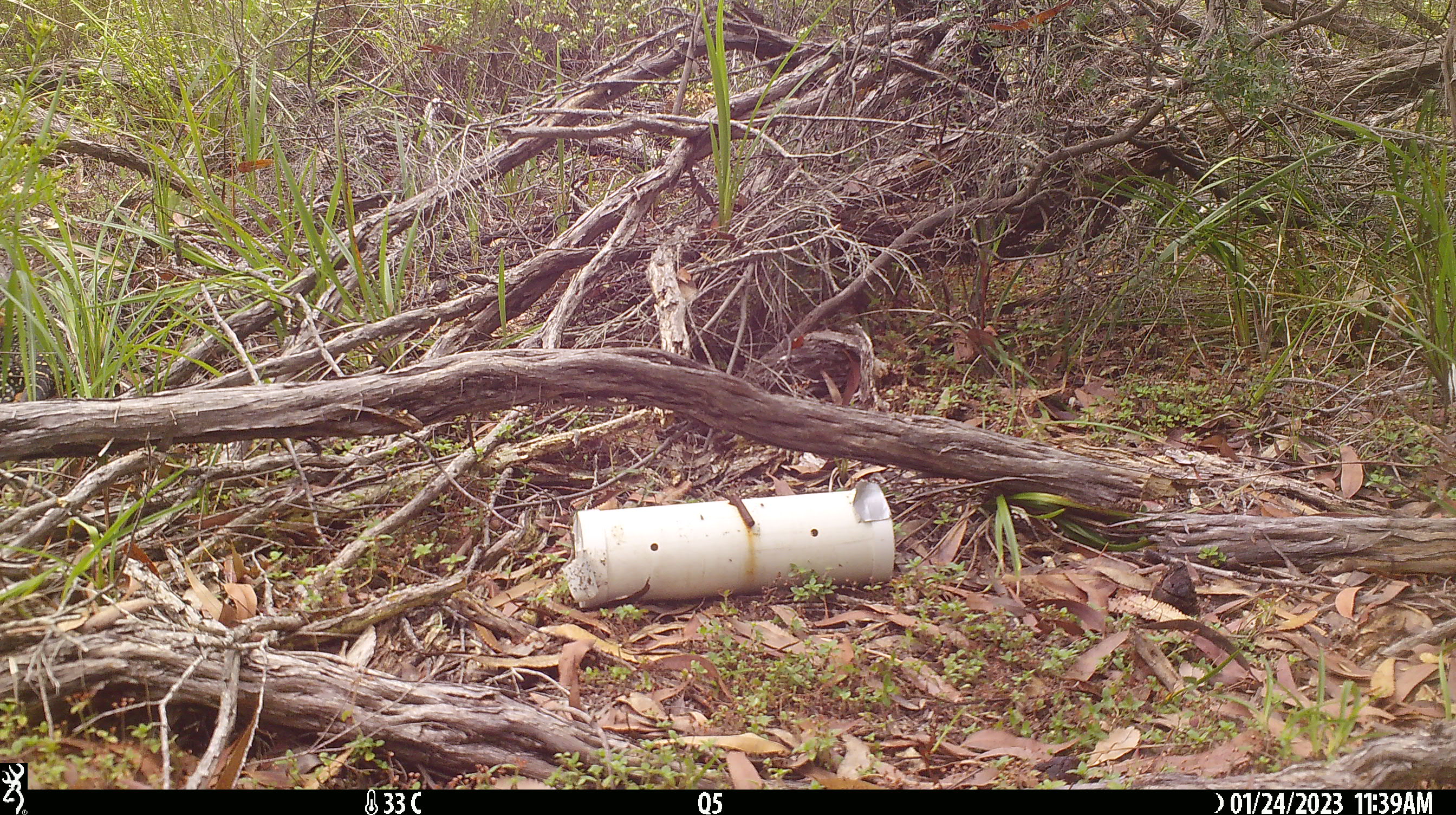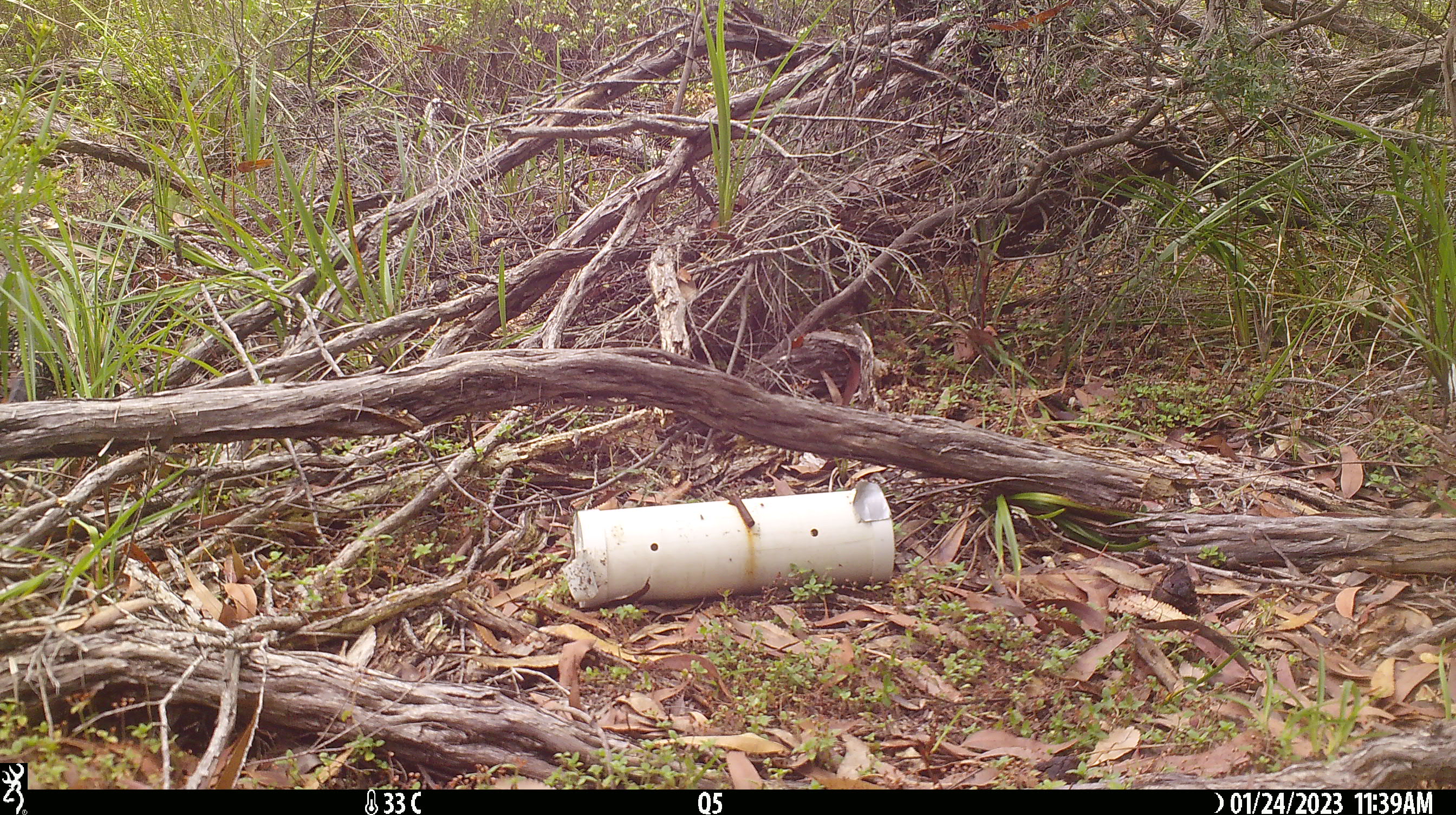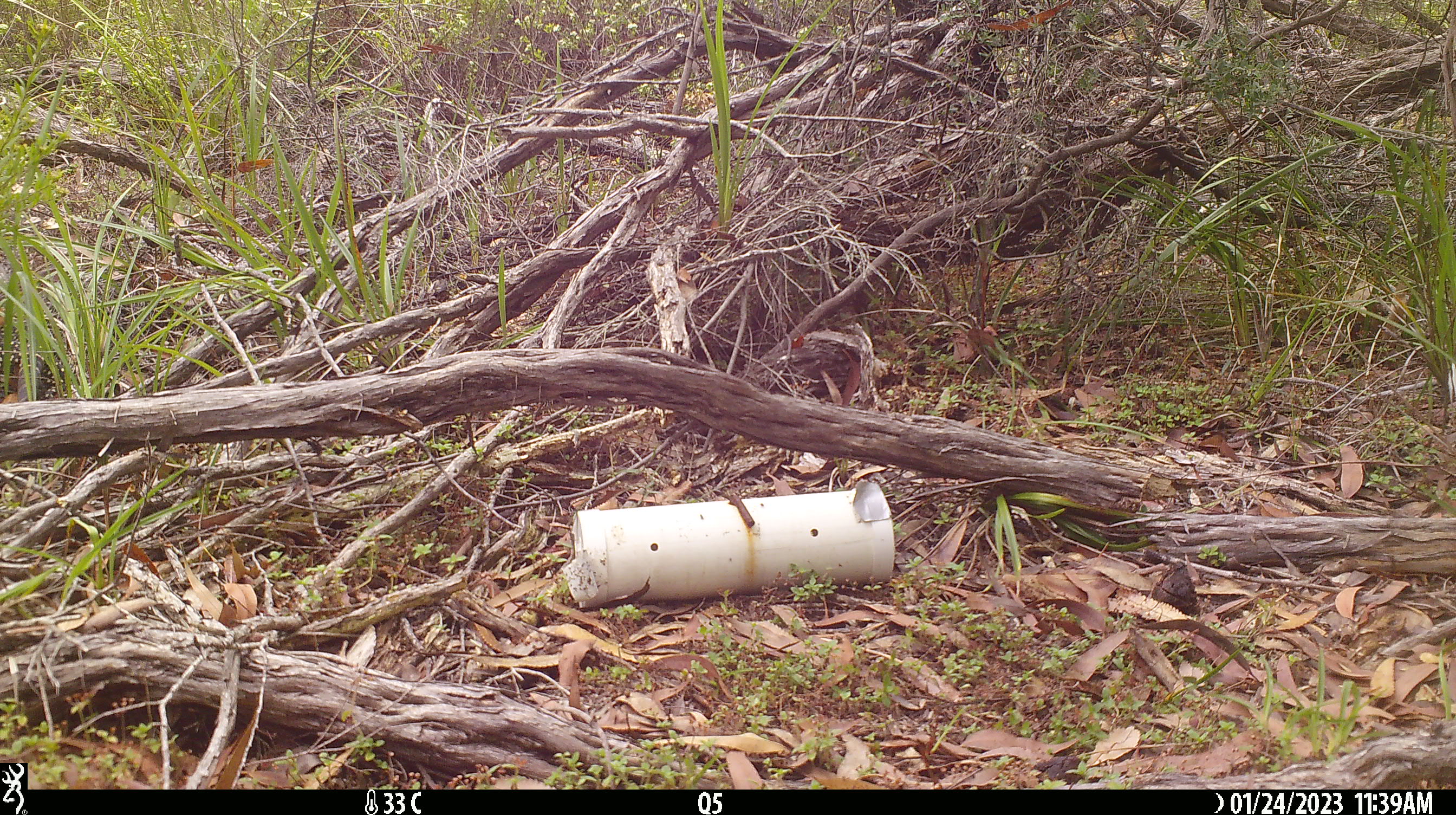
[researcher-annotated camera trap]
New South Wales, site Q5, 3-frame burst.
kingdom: Animalia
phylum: Chordata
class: Reptilia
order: Squamata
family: Varanidae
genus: Varanus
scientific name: Varanus varius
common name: lace monitor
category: goanna